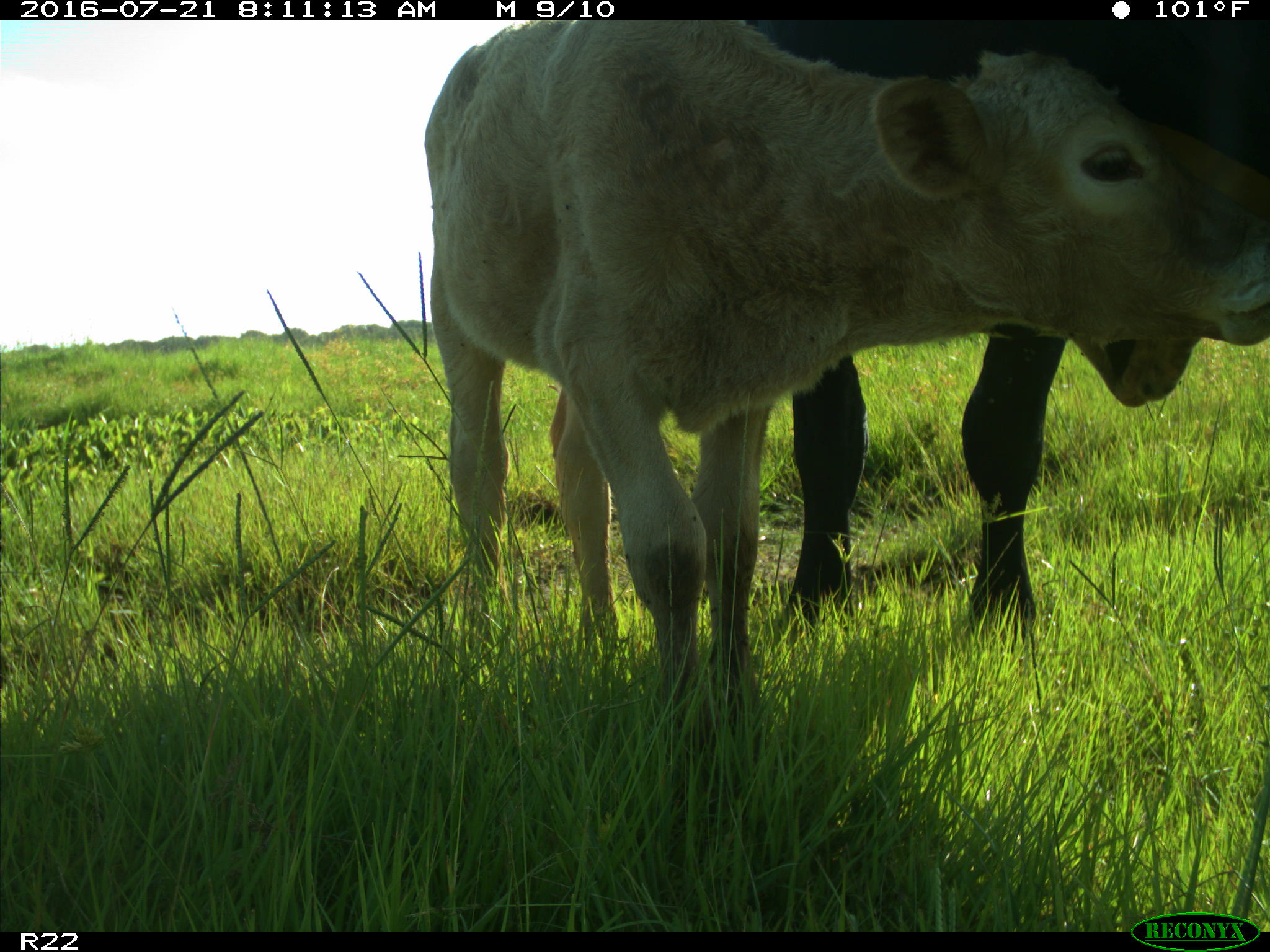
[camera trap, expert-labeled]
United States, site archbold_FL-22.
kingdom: Animalia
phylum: Chordata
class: Mammalia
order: Artiodactyla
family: Bovidae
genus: Bos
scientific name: Bos taurus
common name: domestic cow